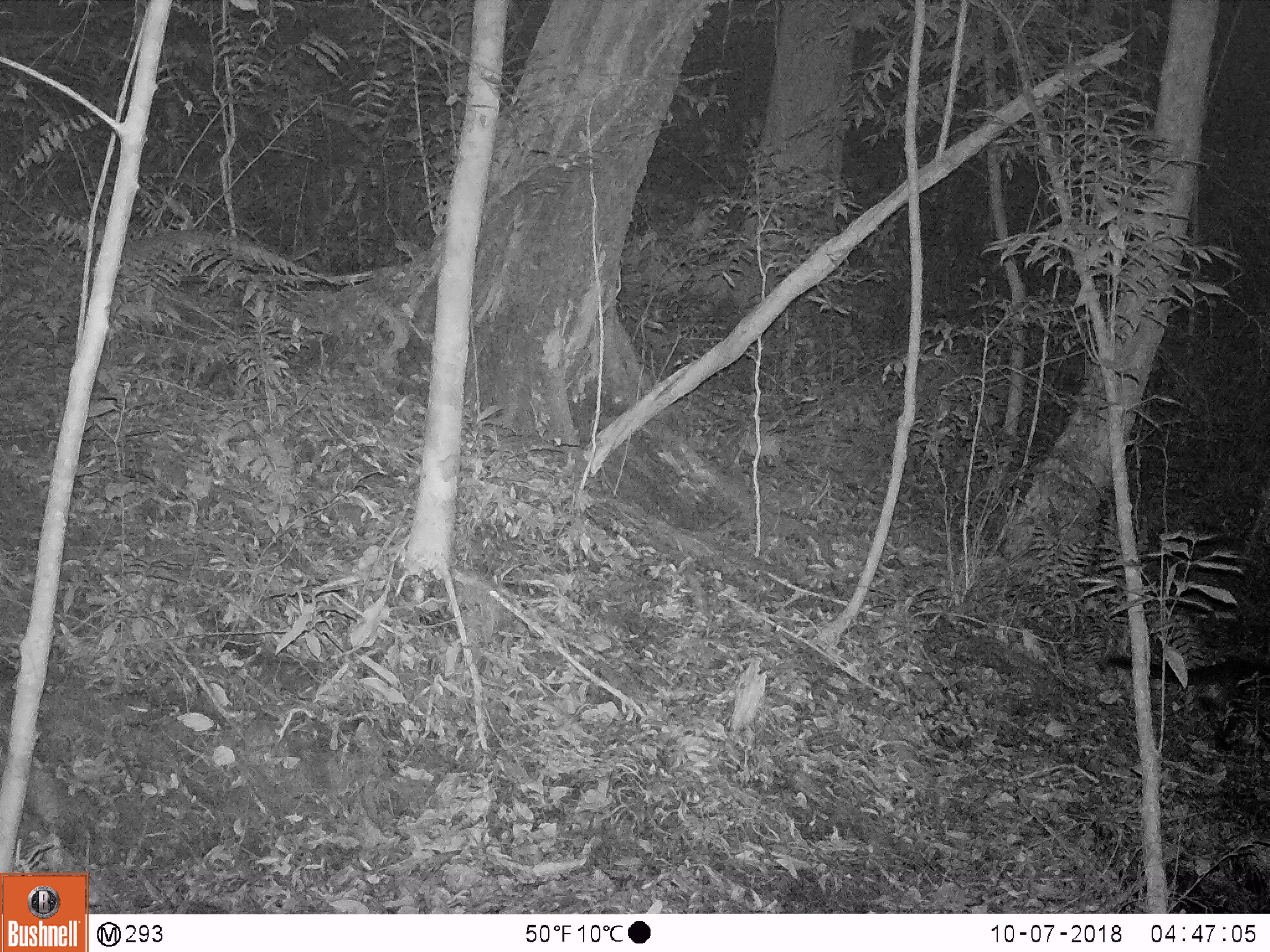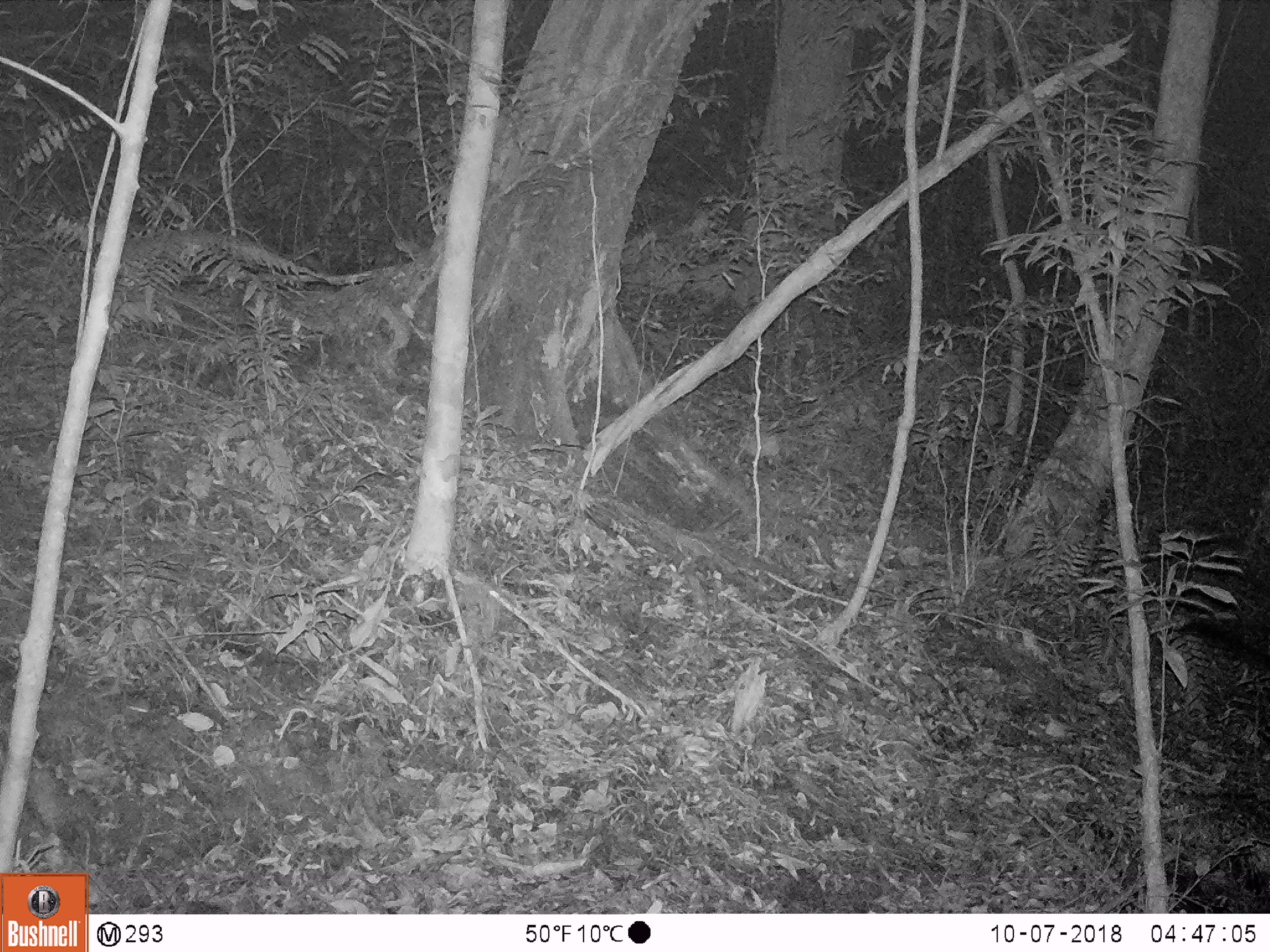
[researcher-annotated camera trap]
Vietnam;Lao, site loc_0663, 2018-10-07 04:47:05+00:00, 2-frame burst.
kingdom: Animalia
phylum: Chordata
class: Mammalia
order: Carnivora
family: Viverridae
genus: Paguma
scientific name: Paguma larvata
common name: masked palm civet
Masked palm civet (Paguma larvata). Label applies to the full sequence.